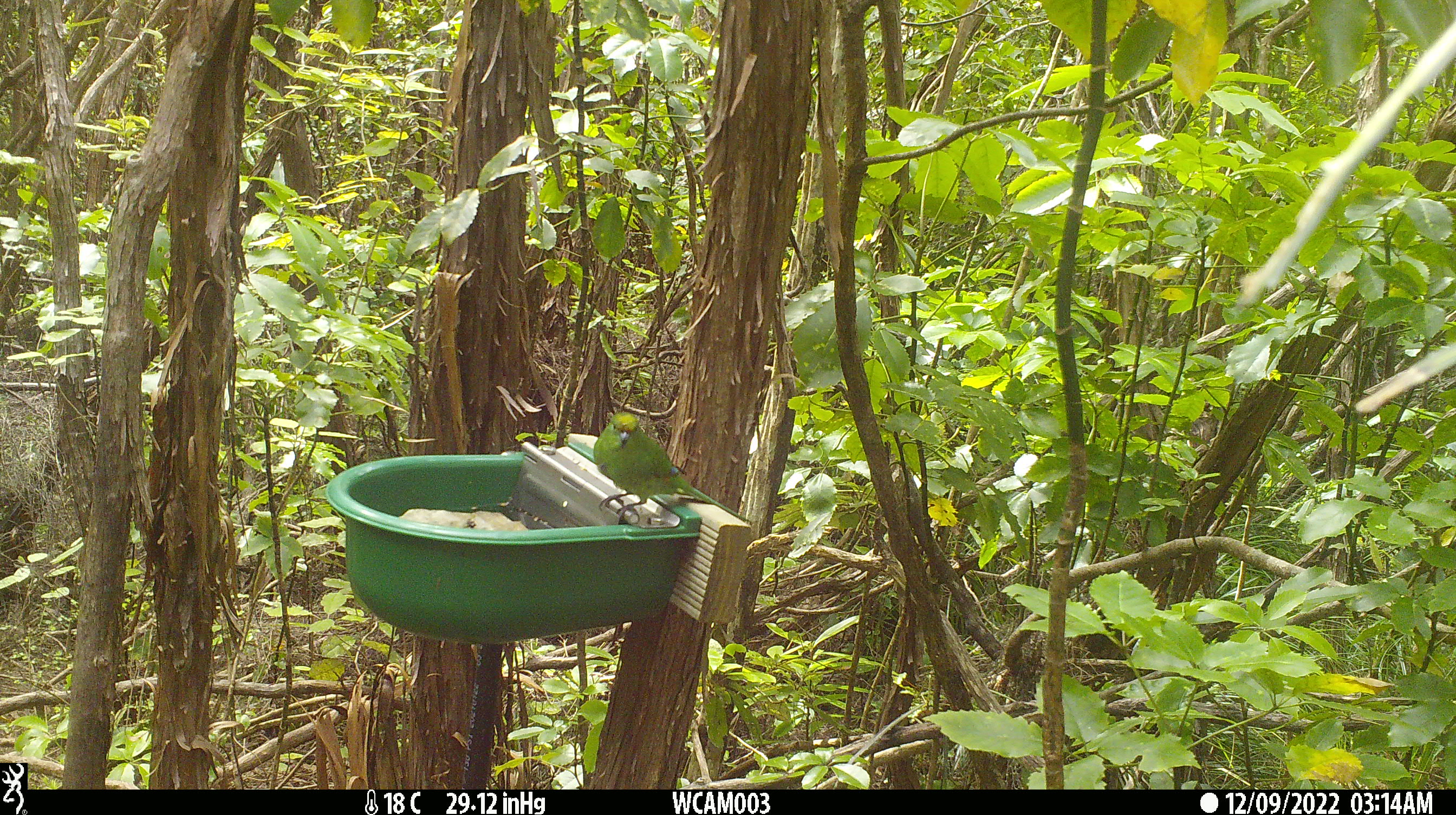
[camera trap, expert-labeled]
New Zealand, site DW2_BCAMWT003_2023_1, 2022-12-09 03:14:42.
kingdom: Animalia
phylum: Chordata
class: Aves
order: Psittaciformes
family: Psittaculidae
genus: Cyanoramphus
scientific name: Cyanoramphus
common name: parakeet